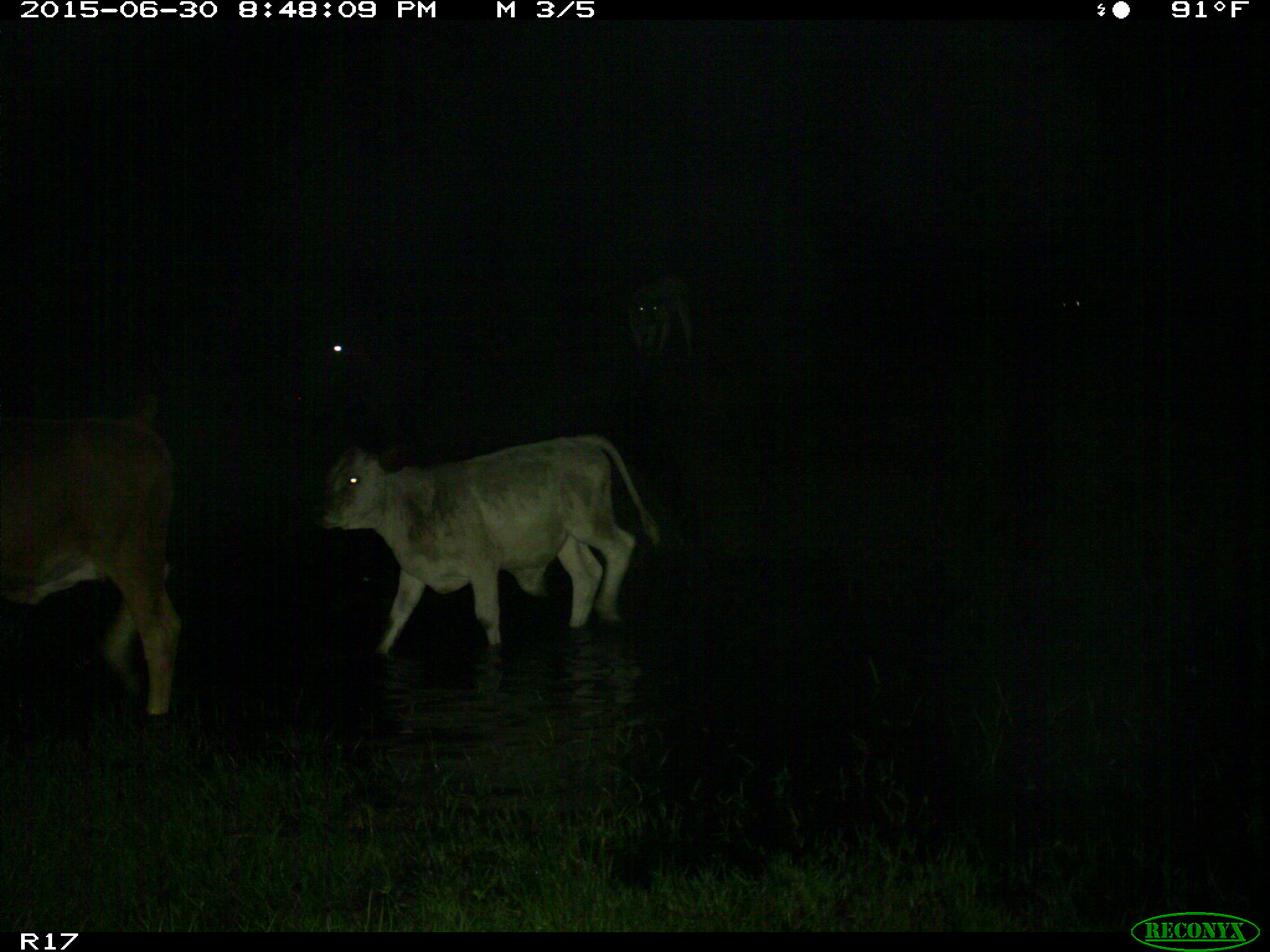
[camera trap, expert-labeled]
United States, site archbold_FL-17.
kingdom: Animalia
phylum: Chordata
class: Mammalia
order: Artiodactyla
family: Bovidae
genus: Bos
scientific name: Bos taurus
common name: domestic cow